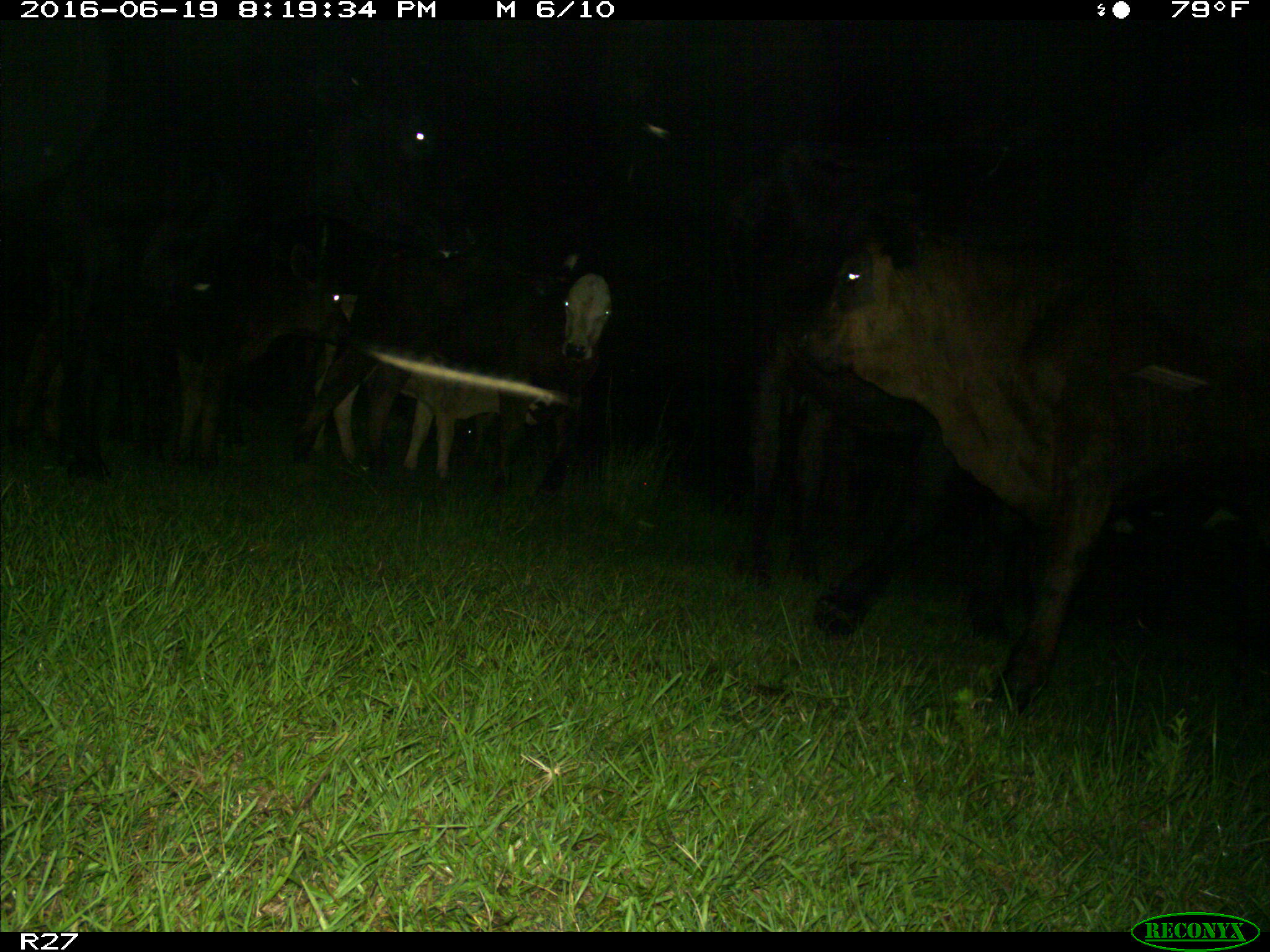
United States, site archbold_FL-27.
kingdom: Animalia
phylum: Chordata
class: Mammalia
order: Artiodactyla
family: Bovidae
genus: Bos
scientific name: Bos taurus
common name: domestic cow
Bos taurus (domestic cow).